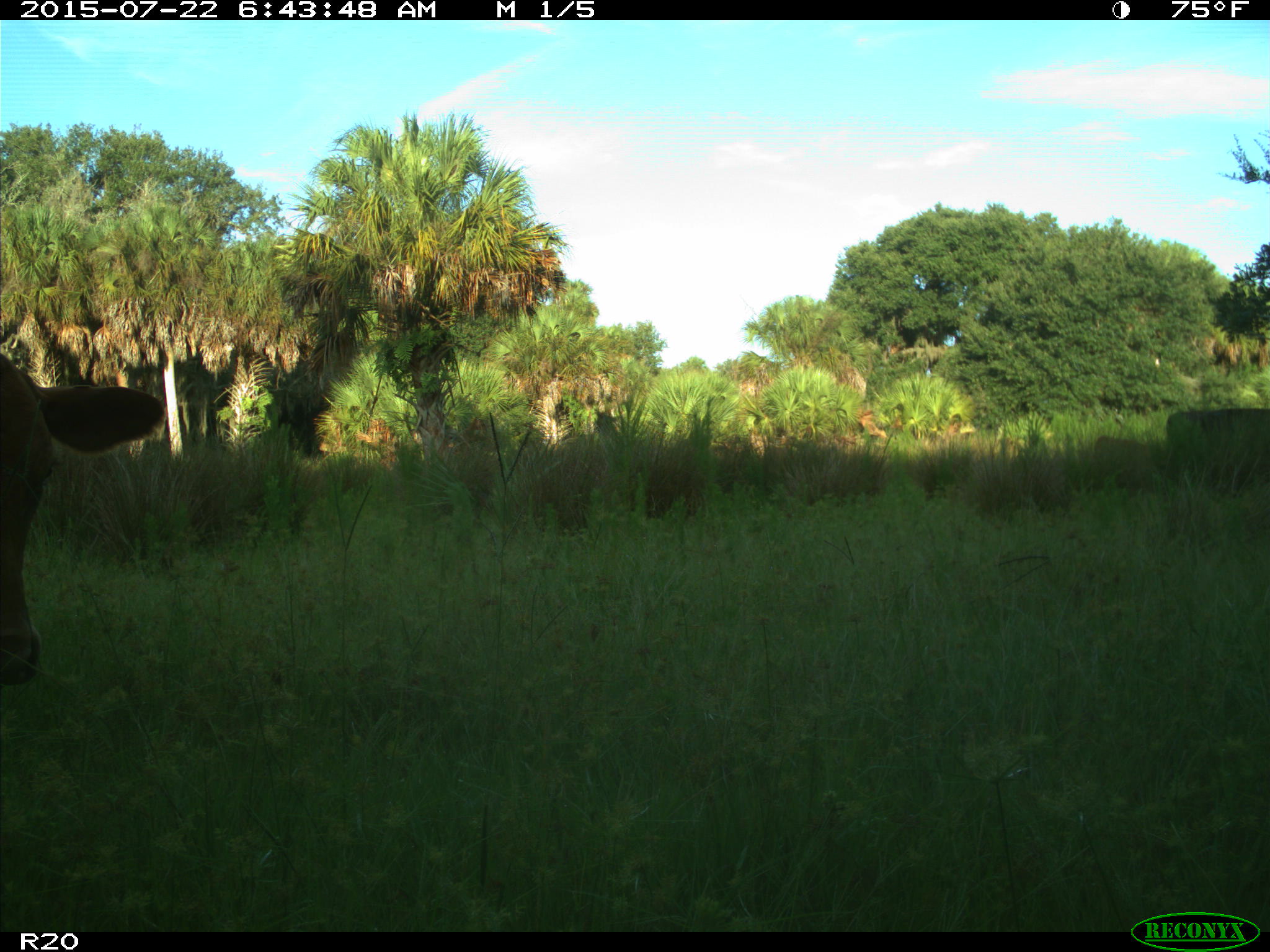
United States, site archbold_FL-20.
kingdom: Animalia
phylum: Chordata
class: Mammalia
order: Artiodactyla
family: Bovidae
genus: Bos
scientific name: Bos taurus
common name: domestic cow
Bos taurus (domestic cow).